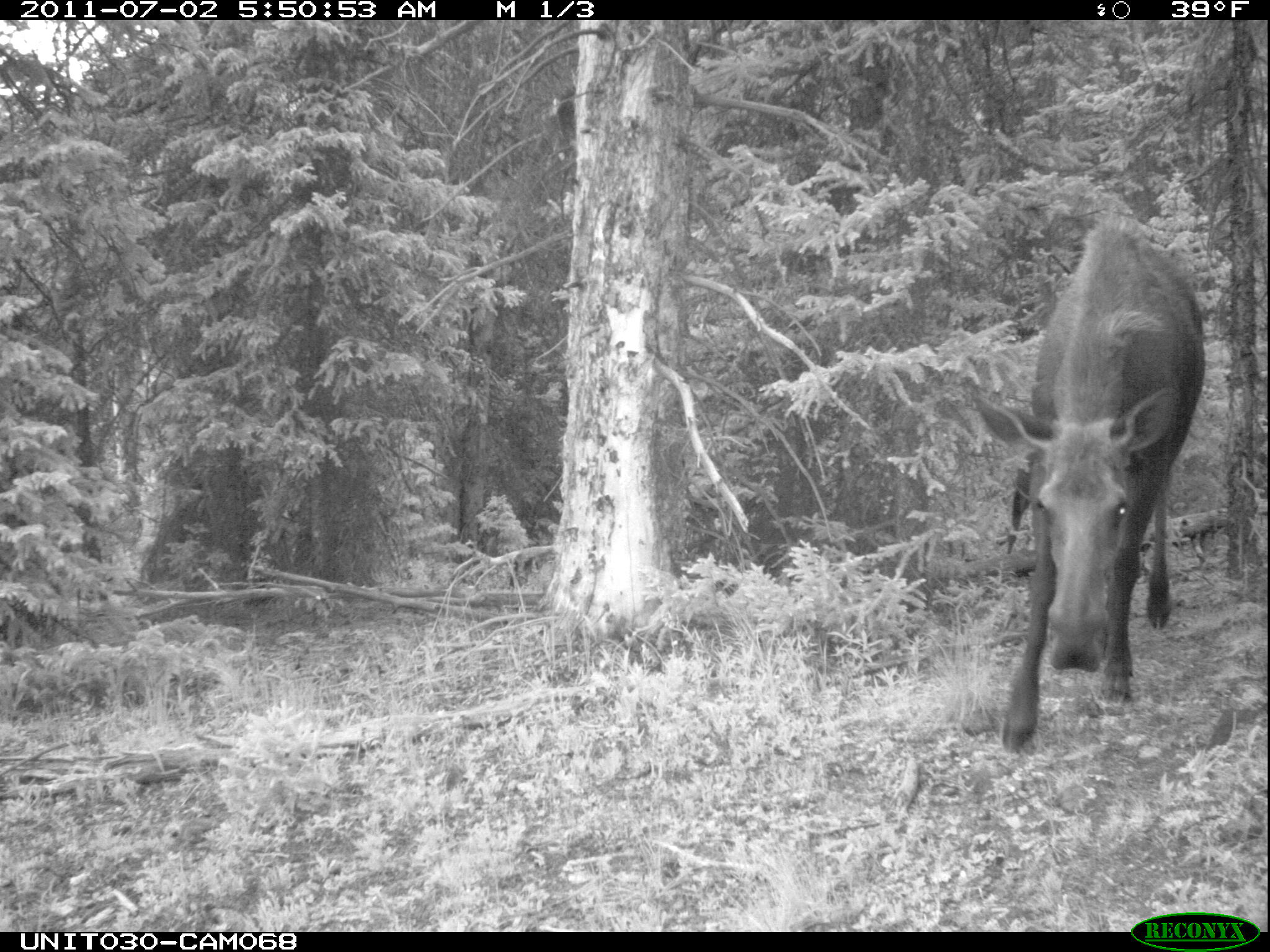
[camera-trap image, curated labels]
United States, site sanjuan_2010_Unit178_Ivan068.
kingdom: Animalia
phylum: Chordata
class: Mammalia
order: Artiodactyla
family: Cervidae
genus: Alces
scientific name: Alces alces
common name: moose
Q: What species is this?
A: Alces alces (moose).